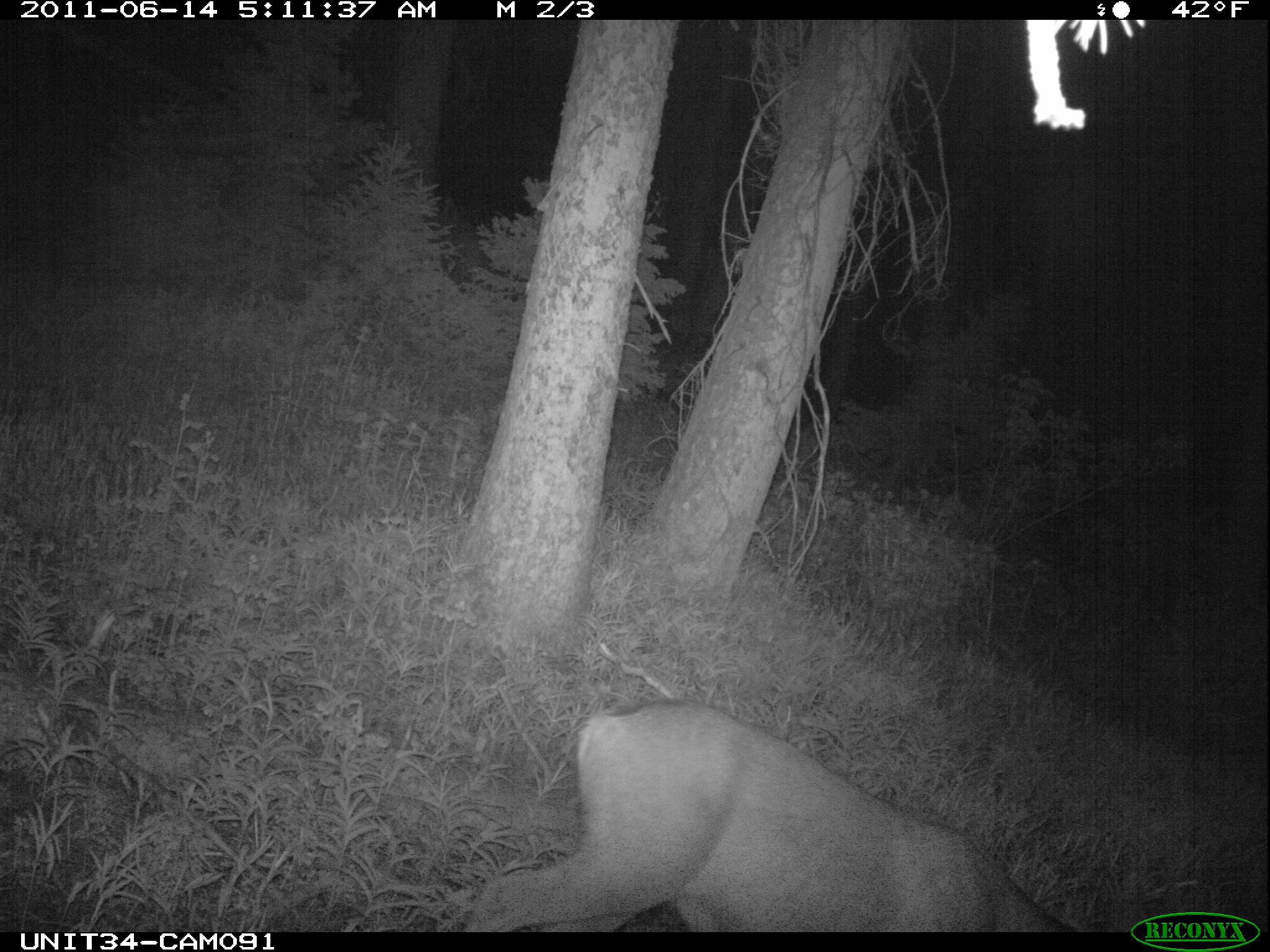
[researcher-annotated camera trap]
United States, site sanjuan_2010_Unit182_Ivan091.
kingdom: Animalia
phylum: Chordata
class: Mammalia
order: Artiodactyla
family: Cervidae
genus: Odocoileus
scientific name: Odocoileus hemionus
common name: mule deer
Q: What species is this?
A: Odocoileus hemionus (mule deer).